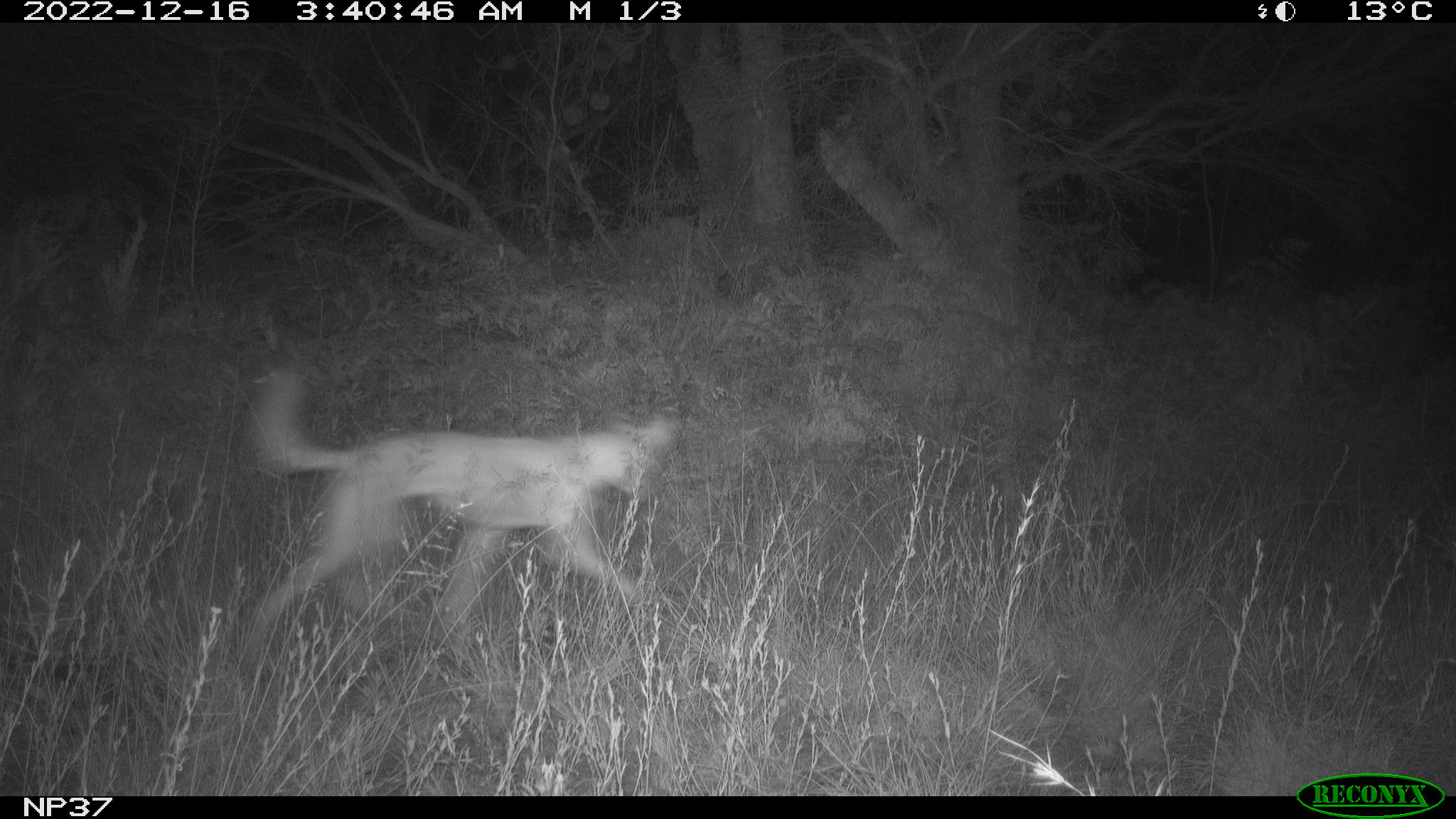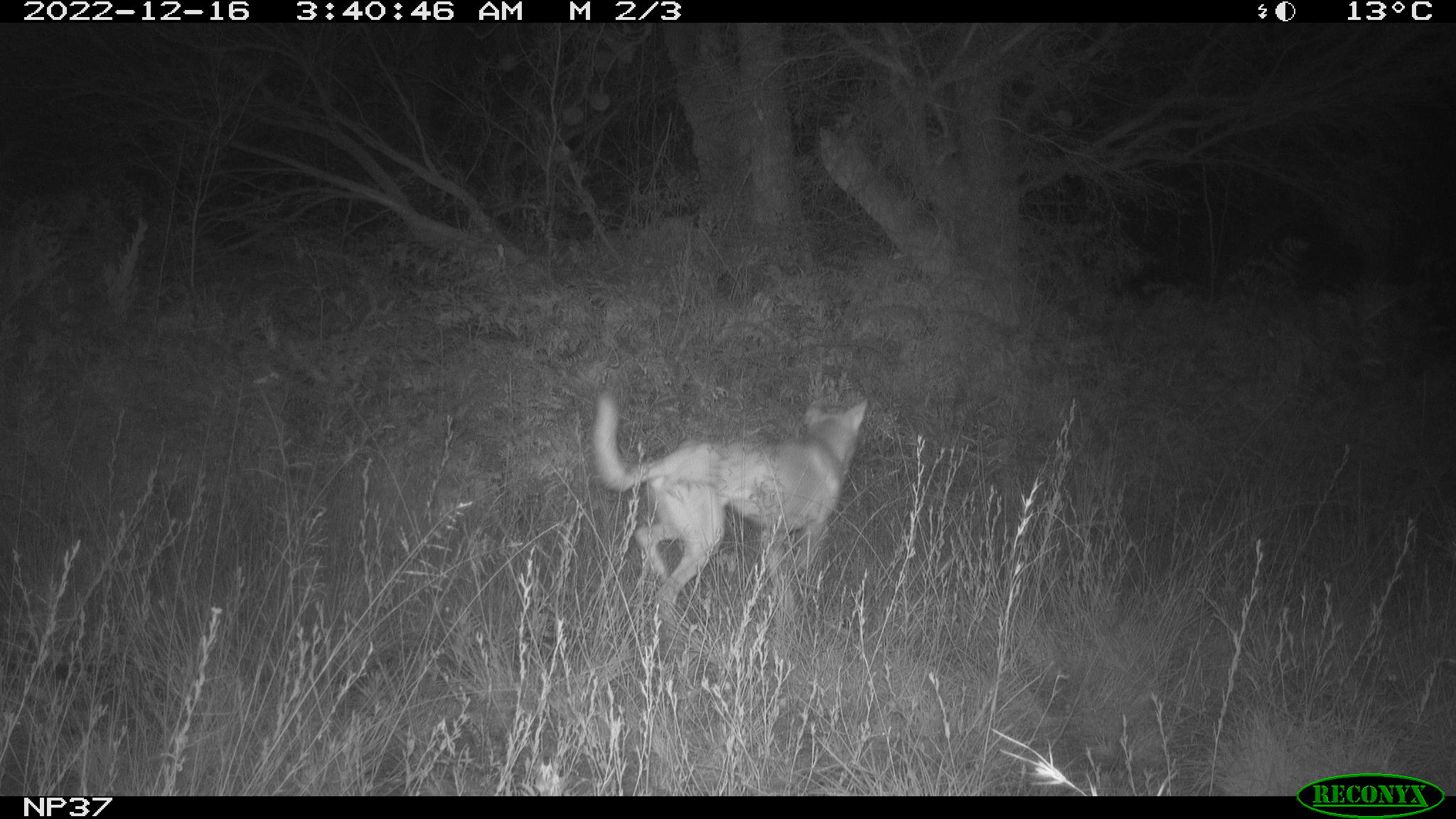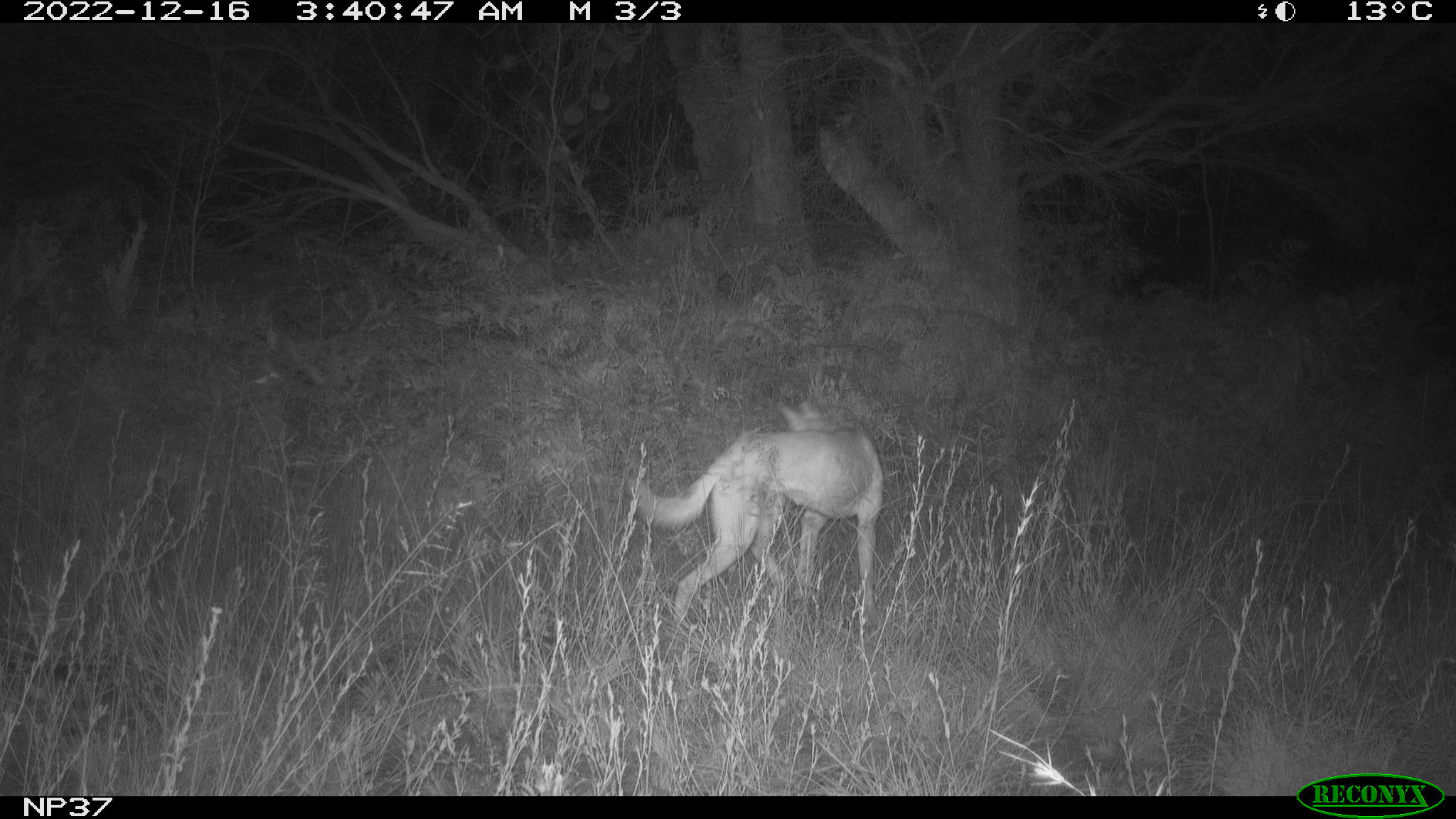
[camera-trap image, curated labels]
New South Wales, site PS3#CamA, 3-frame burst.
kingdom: Animalia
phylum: Chordata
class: Mammalia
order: Carnivora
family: Canidae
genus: Canis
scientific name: Canis familiaris dingo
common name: dingo